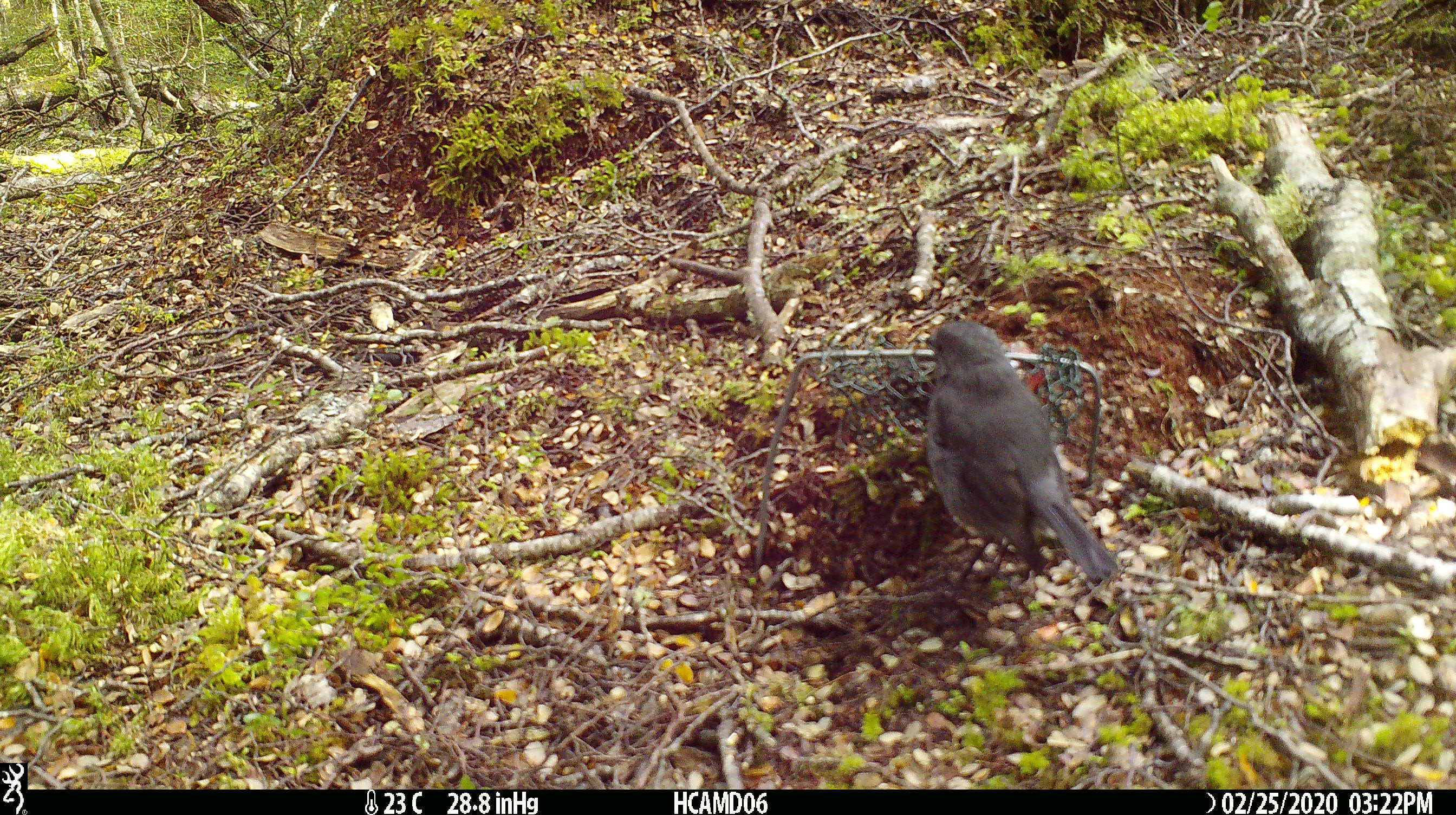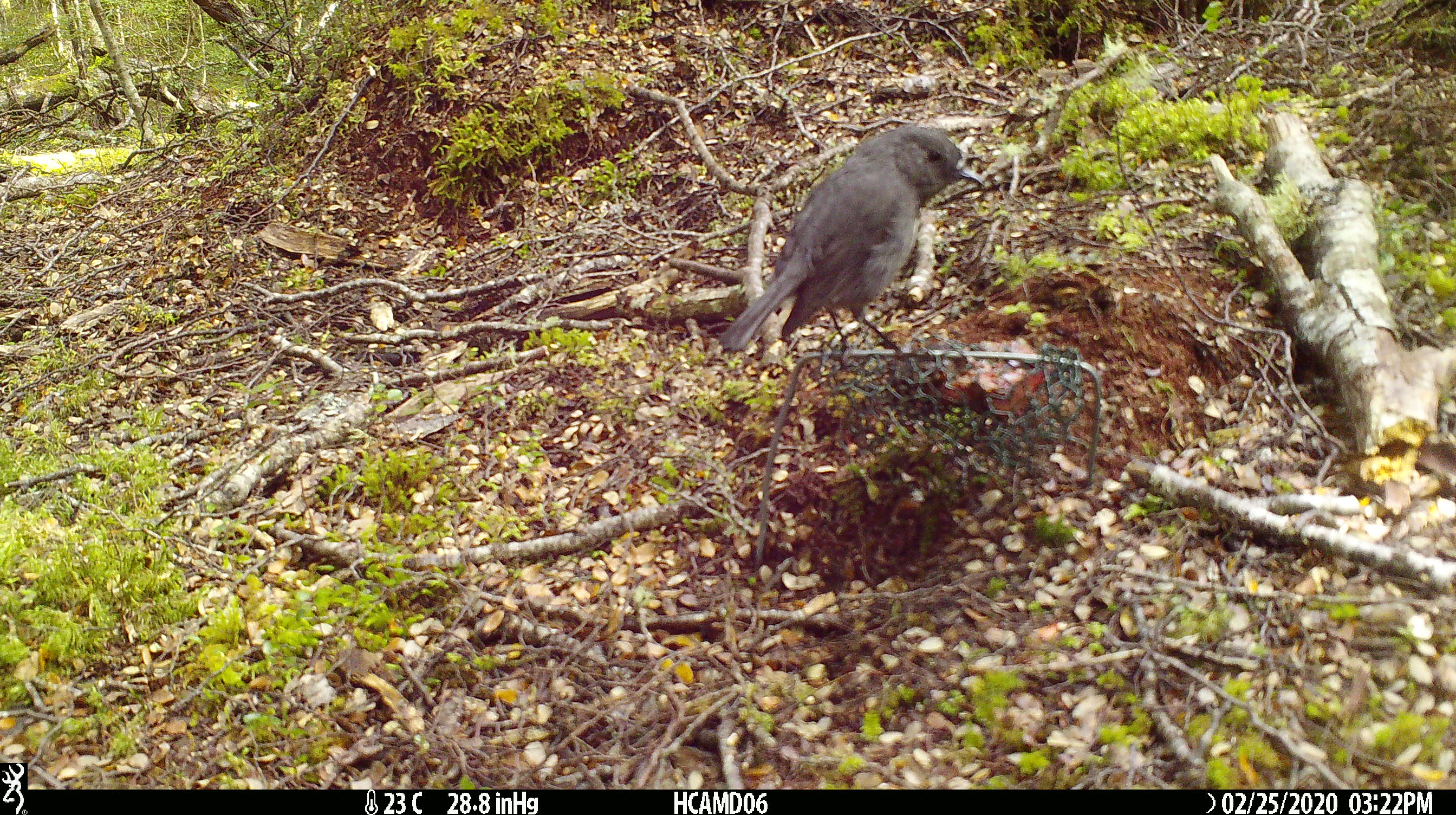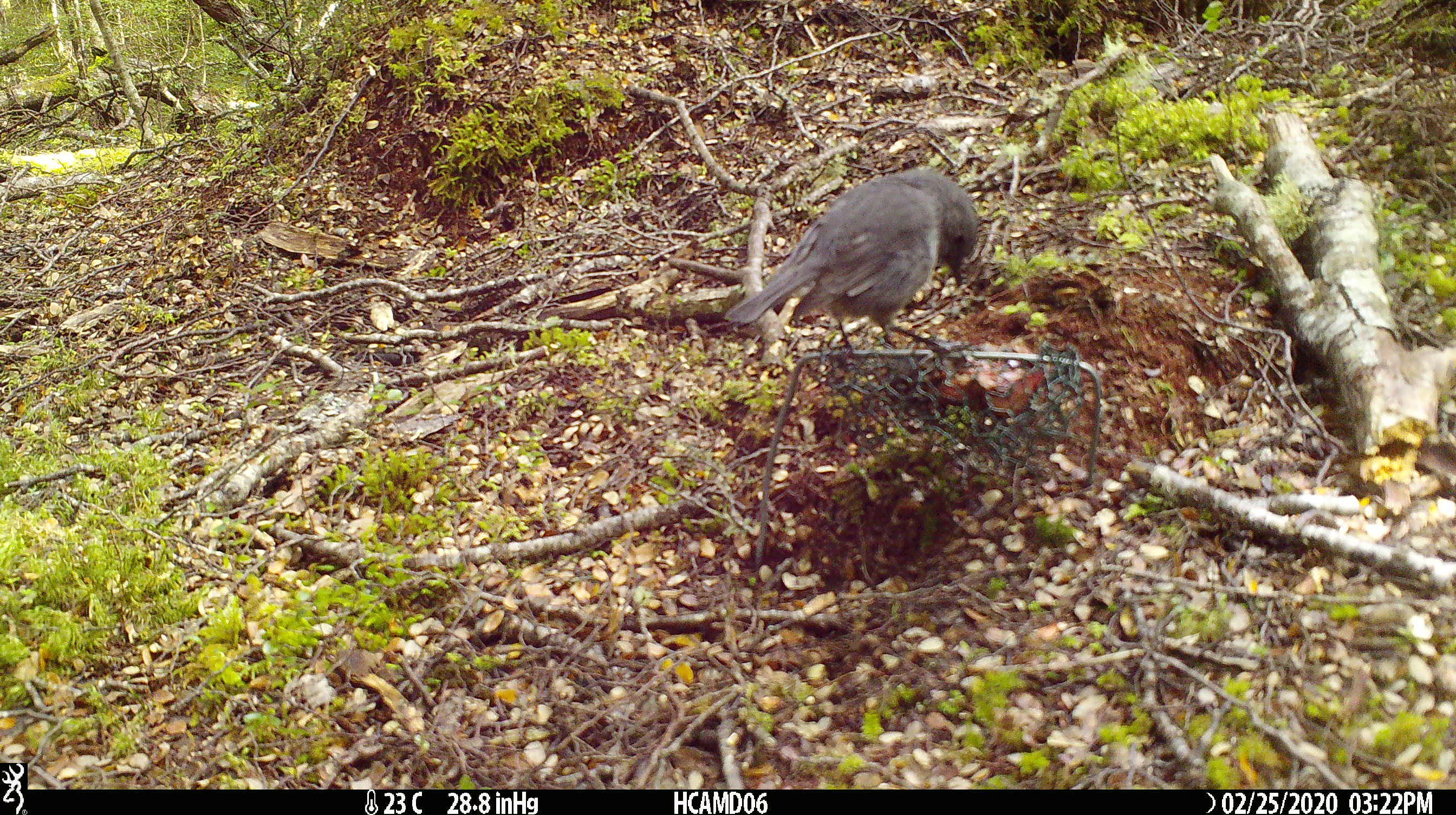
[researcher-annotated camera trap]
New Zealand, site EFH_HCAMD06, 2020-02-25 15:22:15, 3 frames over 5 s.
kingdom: Animalia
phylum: Chordata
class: Aves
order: Passeriformes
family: Petroicidae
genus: Petroica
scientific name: Petroica australis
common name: new zealand robin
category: robin